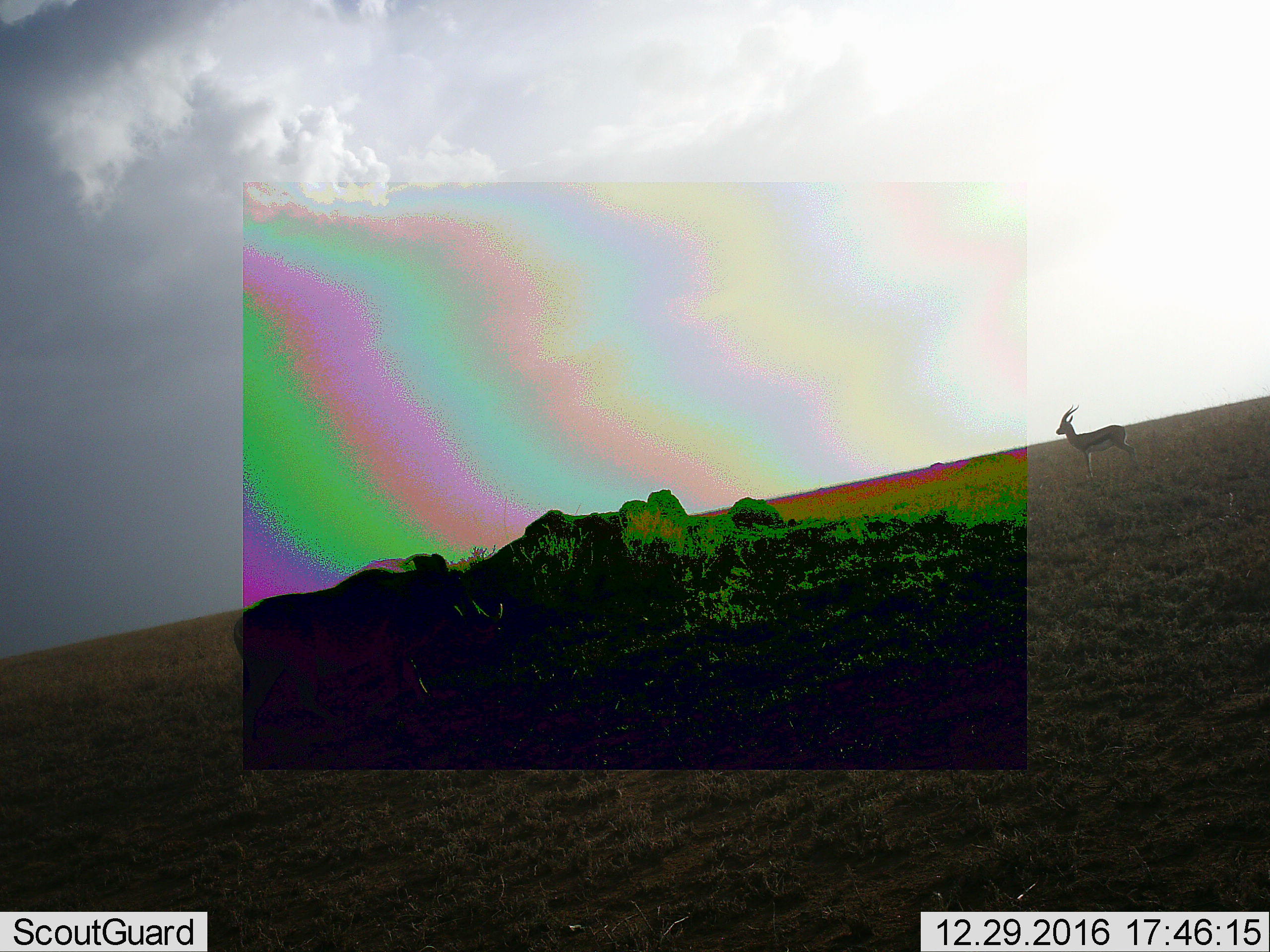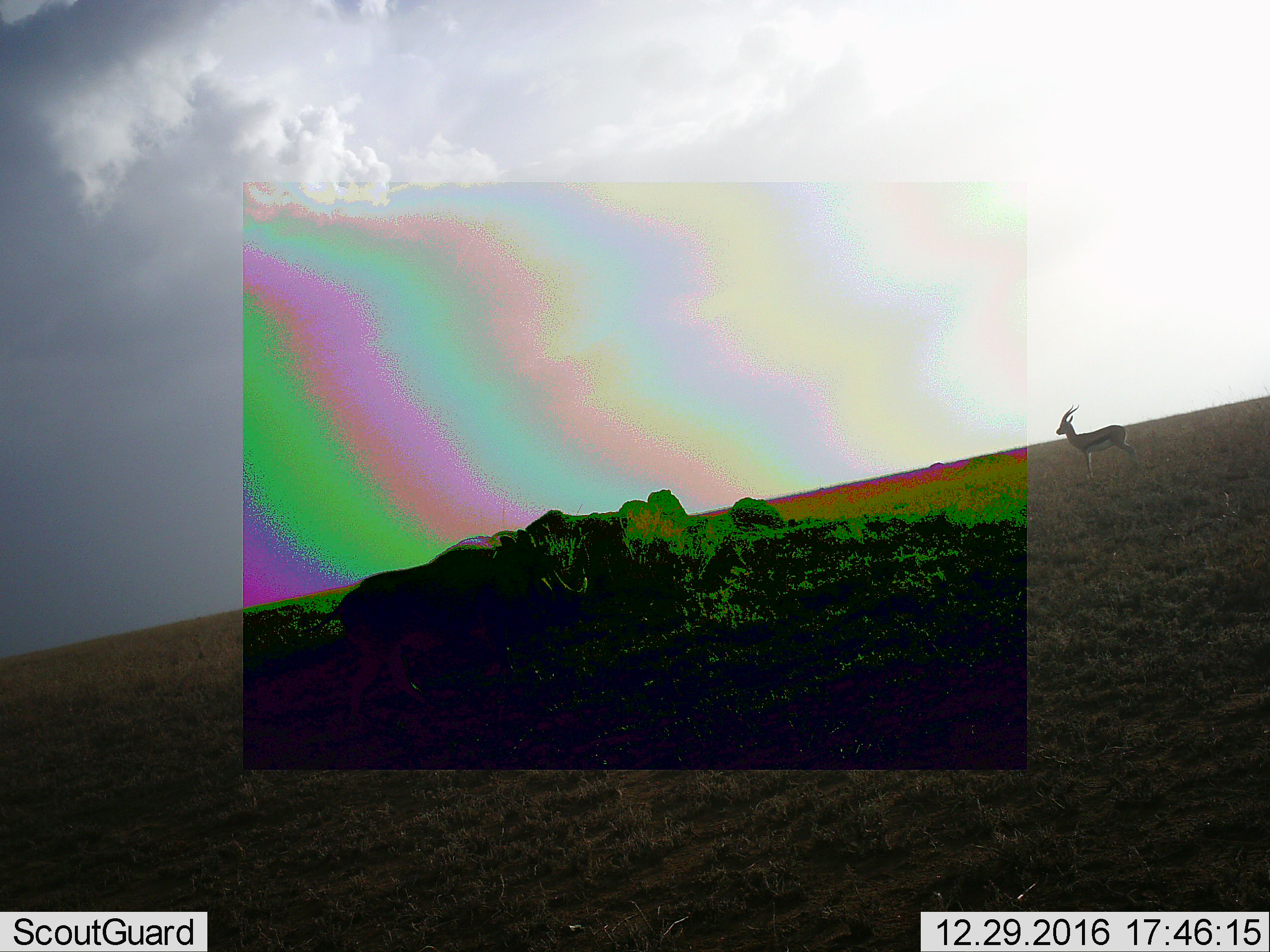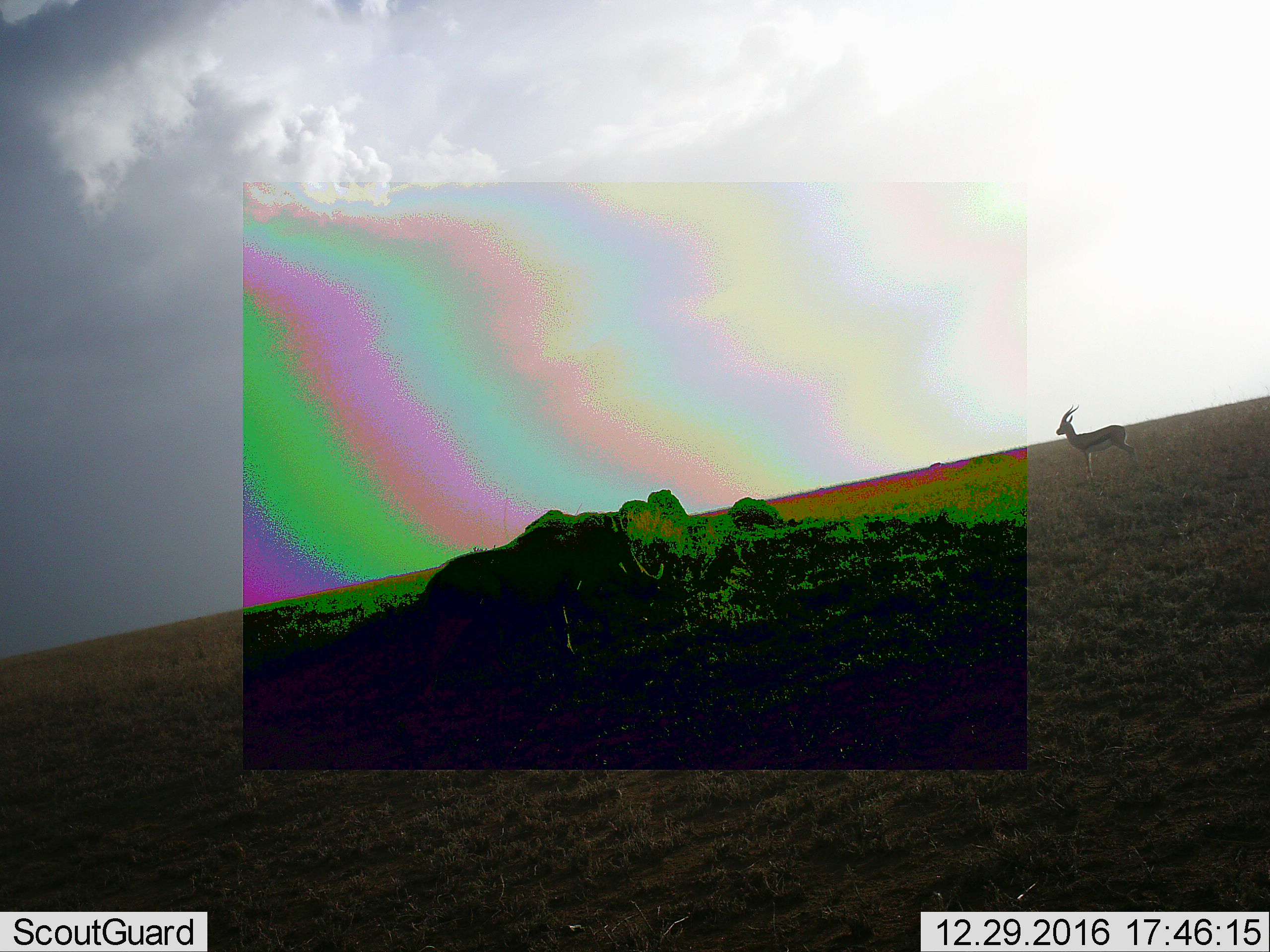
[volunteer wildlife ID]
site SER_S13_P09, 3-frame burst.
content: unidentified animal